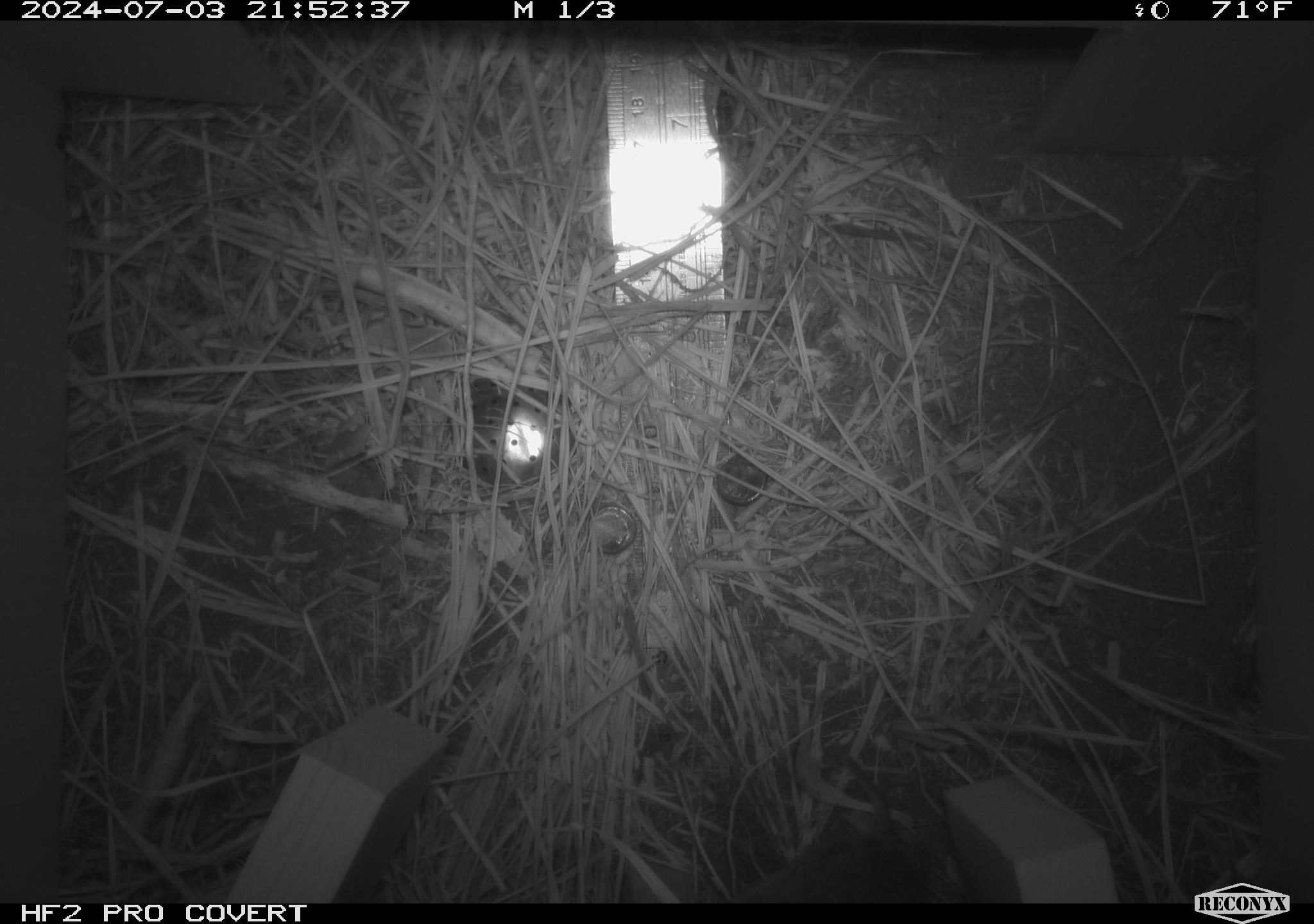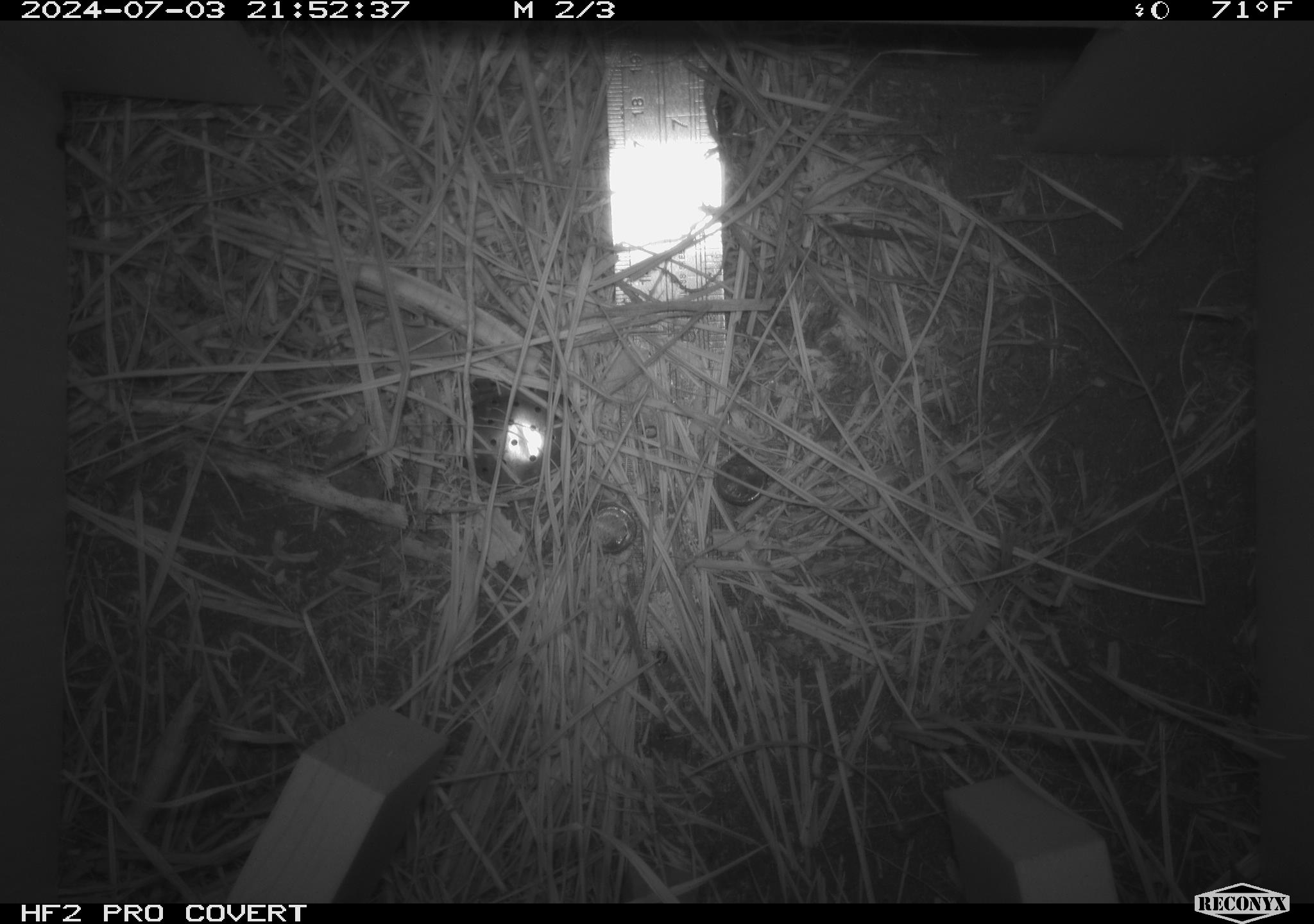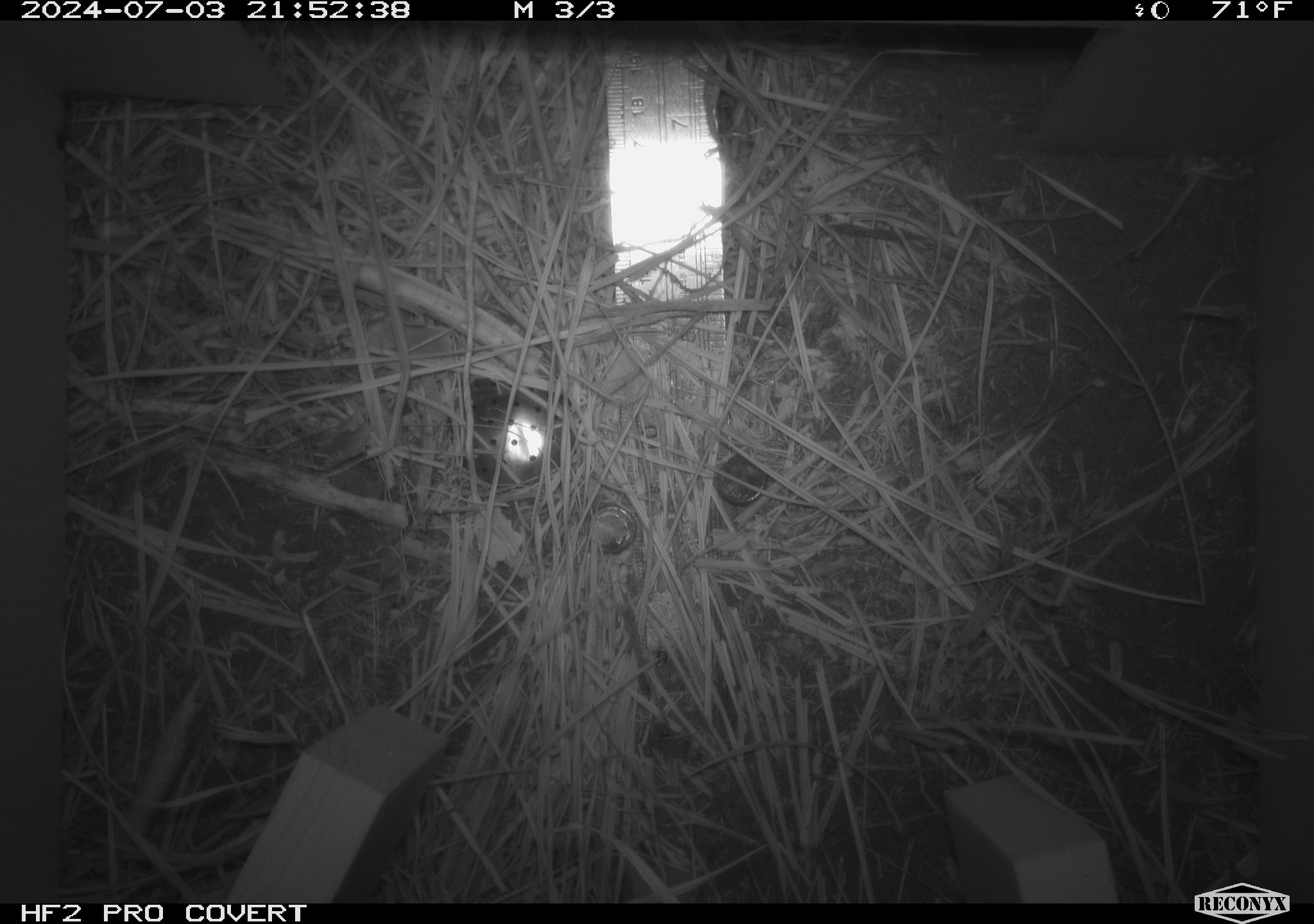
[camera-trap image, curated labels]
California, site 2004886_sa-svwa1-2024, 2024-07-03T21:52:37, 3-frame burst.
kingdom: Animalia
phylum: Chordata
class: Mammalia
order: Rodentia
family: Cricetidae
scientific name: Arvicolinae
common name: voles, lemmings, and muskrats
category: arvicolinae subfamily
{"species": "arvicolinae subfamily (voles, lemmings, and muskrats) (Arvicolinae)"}